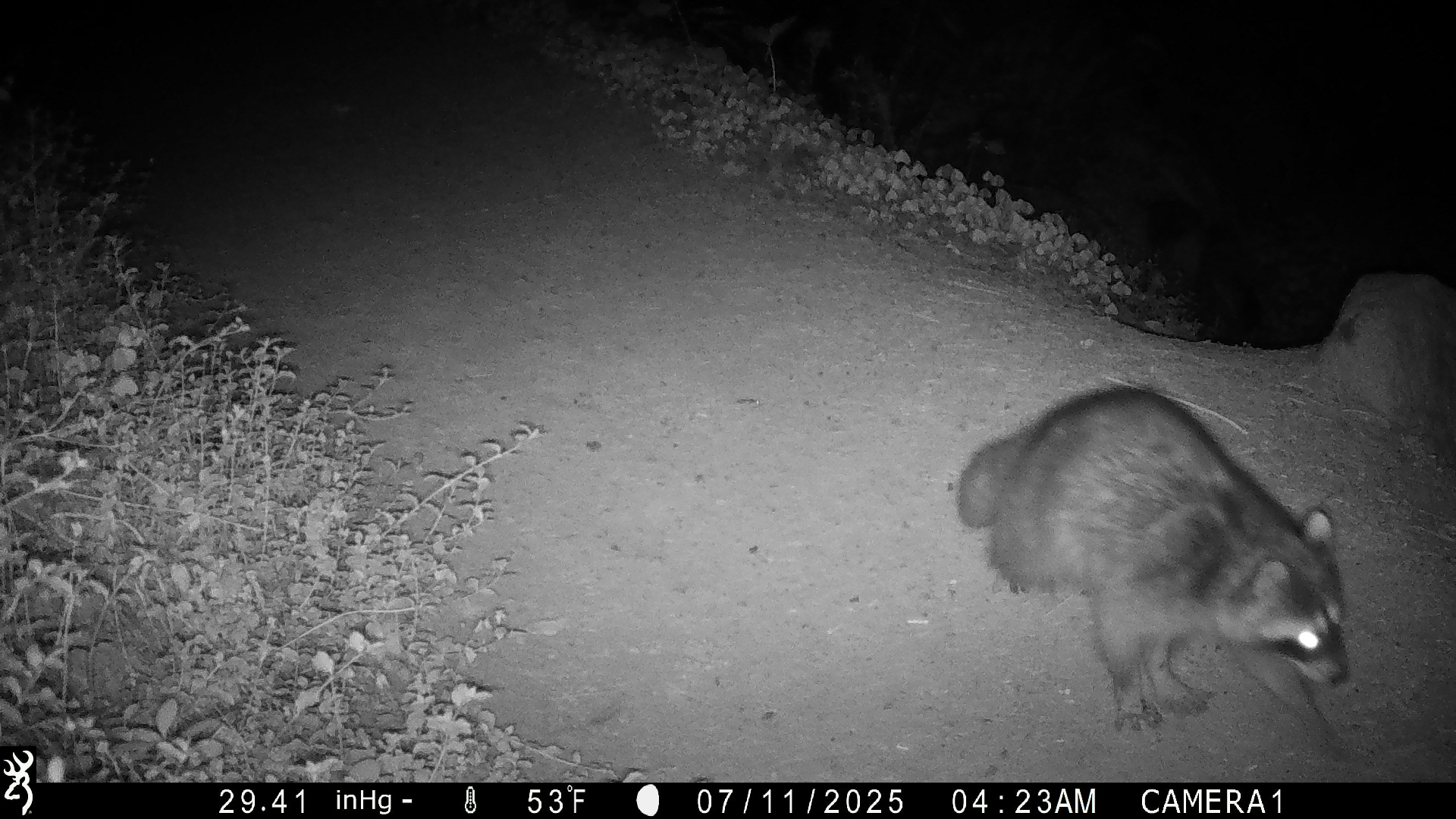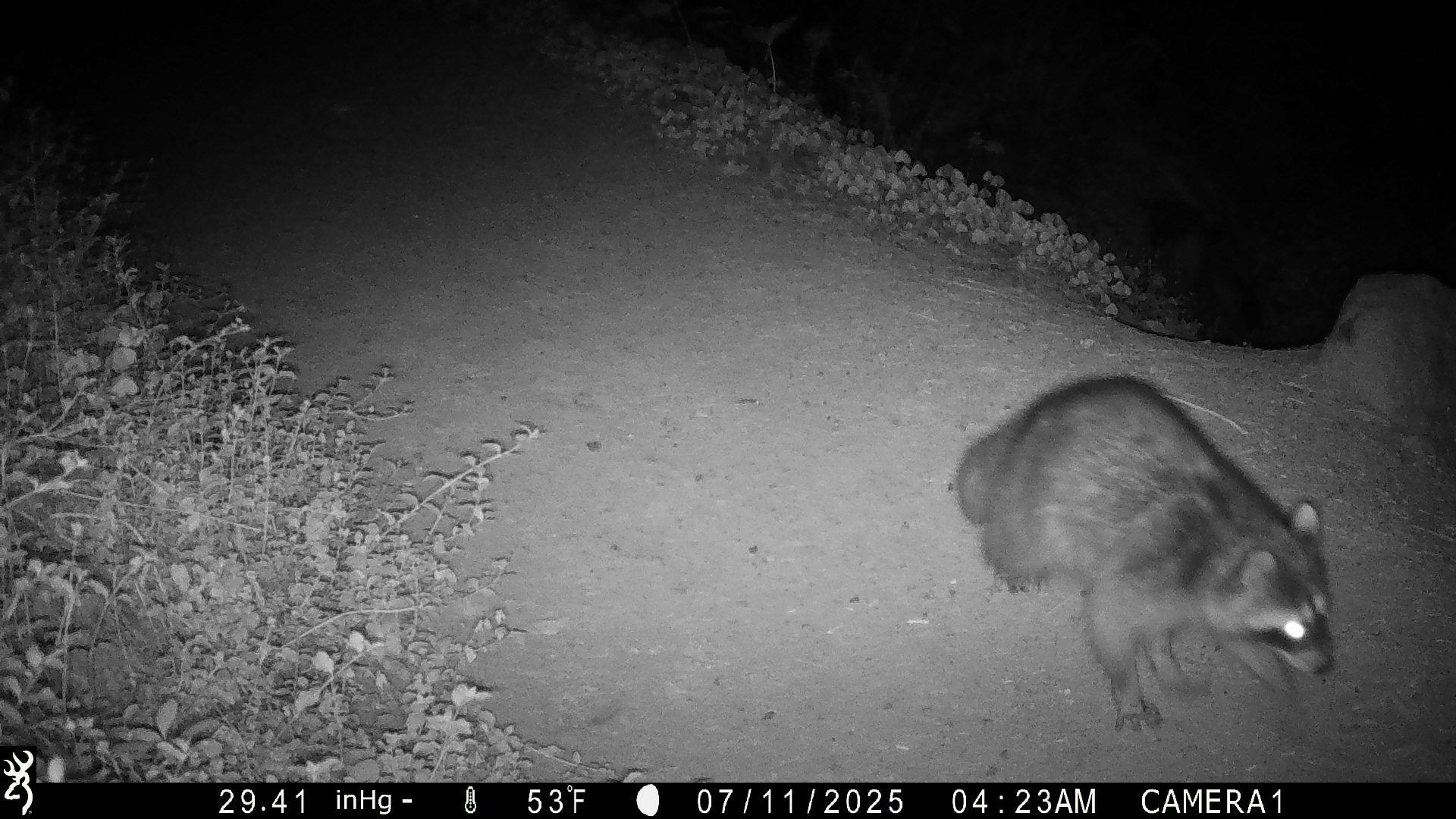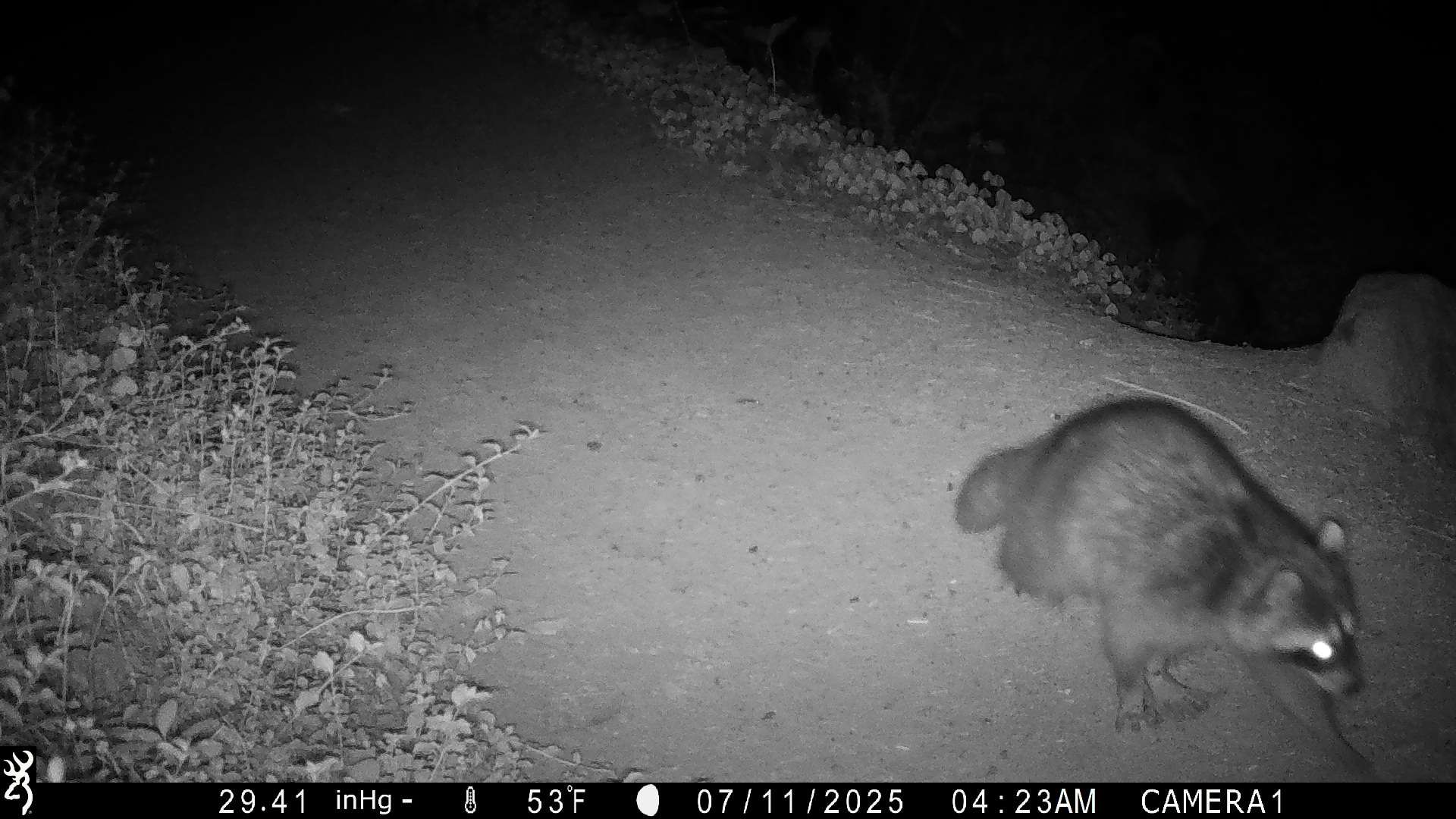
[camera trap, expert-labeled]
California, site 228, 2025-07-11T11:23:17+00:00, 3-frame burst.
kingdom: Animalia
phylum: Chordata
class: Mammalia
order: Carnivora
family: Procyonidae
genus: Procyon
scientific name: Procyon lotor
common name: raccoon